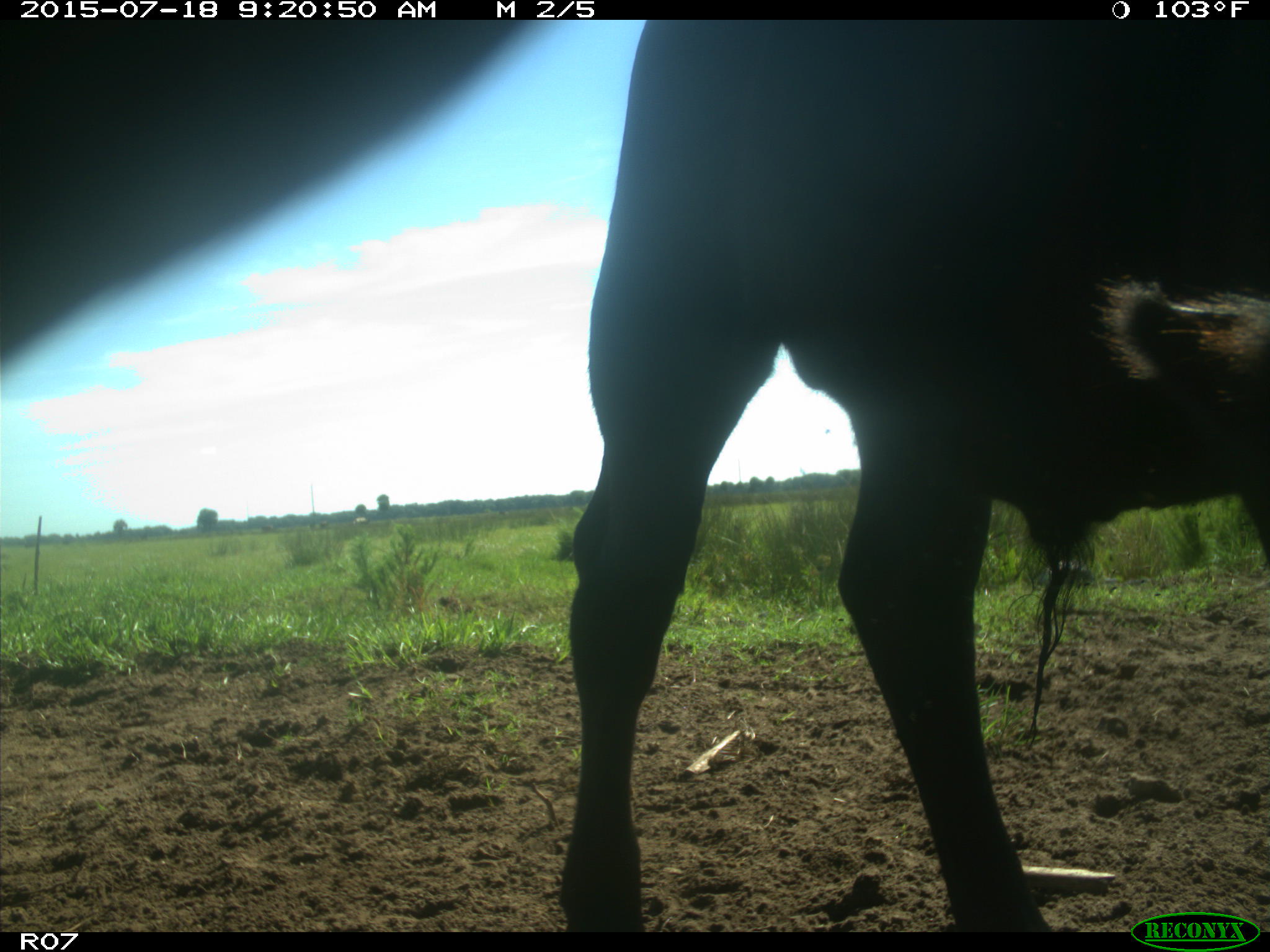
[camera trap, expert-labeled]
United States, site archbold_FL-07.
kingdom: Animalia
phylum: Chordata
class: Mammalia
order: Artiodactyla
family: Bovidae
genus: Bos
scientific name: Bos taurus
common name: domestic cow